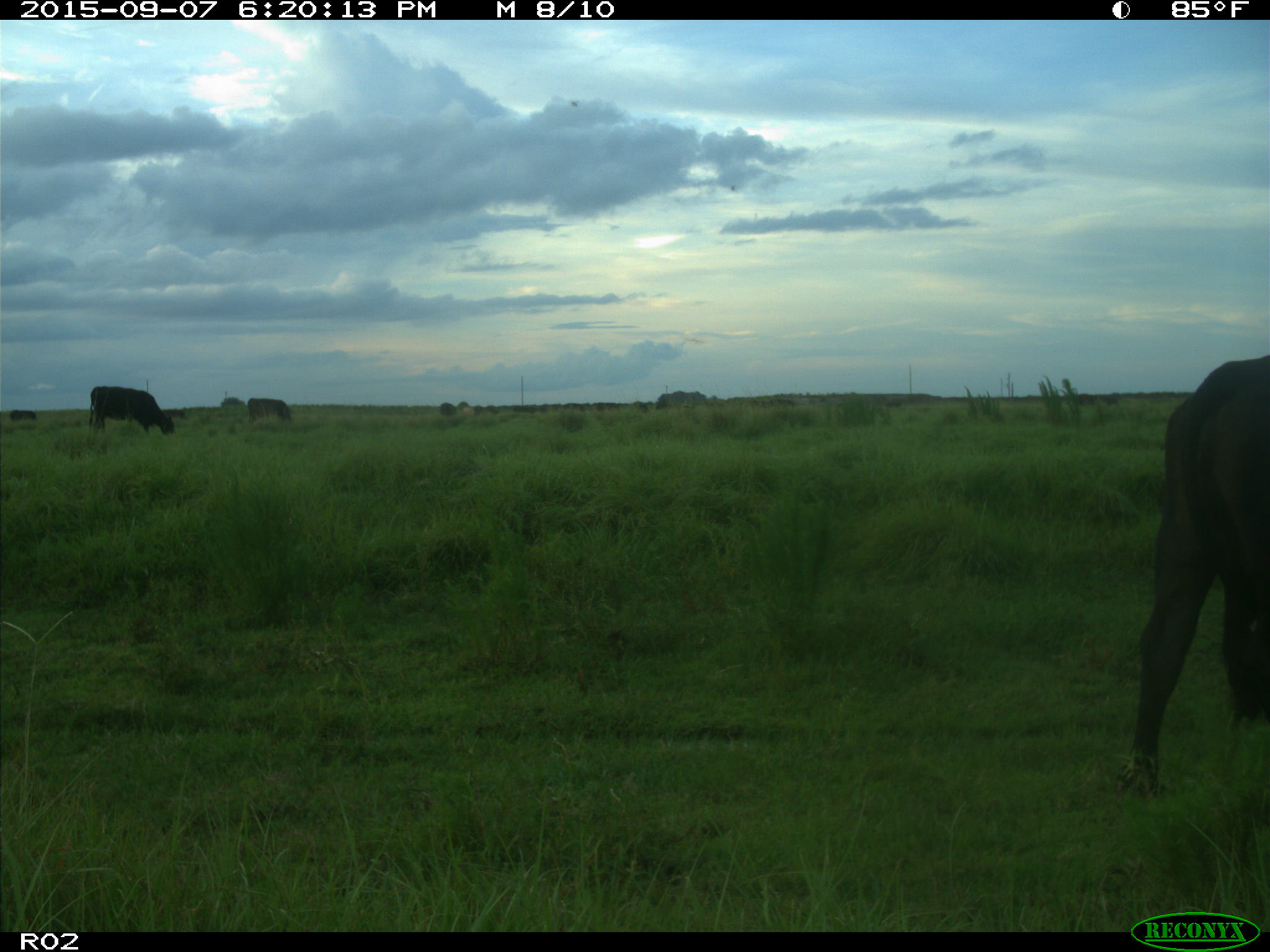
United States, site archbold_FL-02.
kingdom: Animalia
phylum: Chordata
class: Mammalia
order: Artiodactyla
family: Bovidae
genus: Bos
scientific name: Bos taurus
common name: domestic cow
Bos taurus (domestic cow).